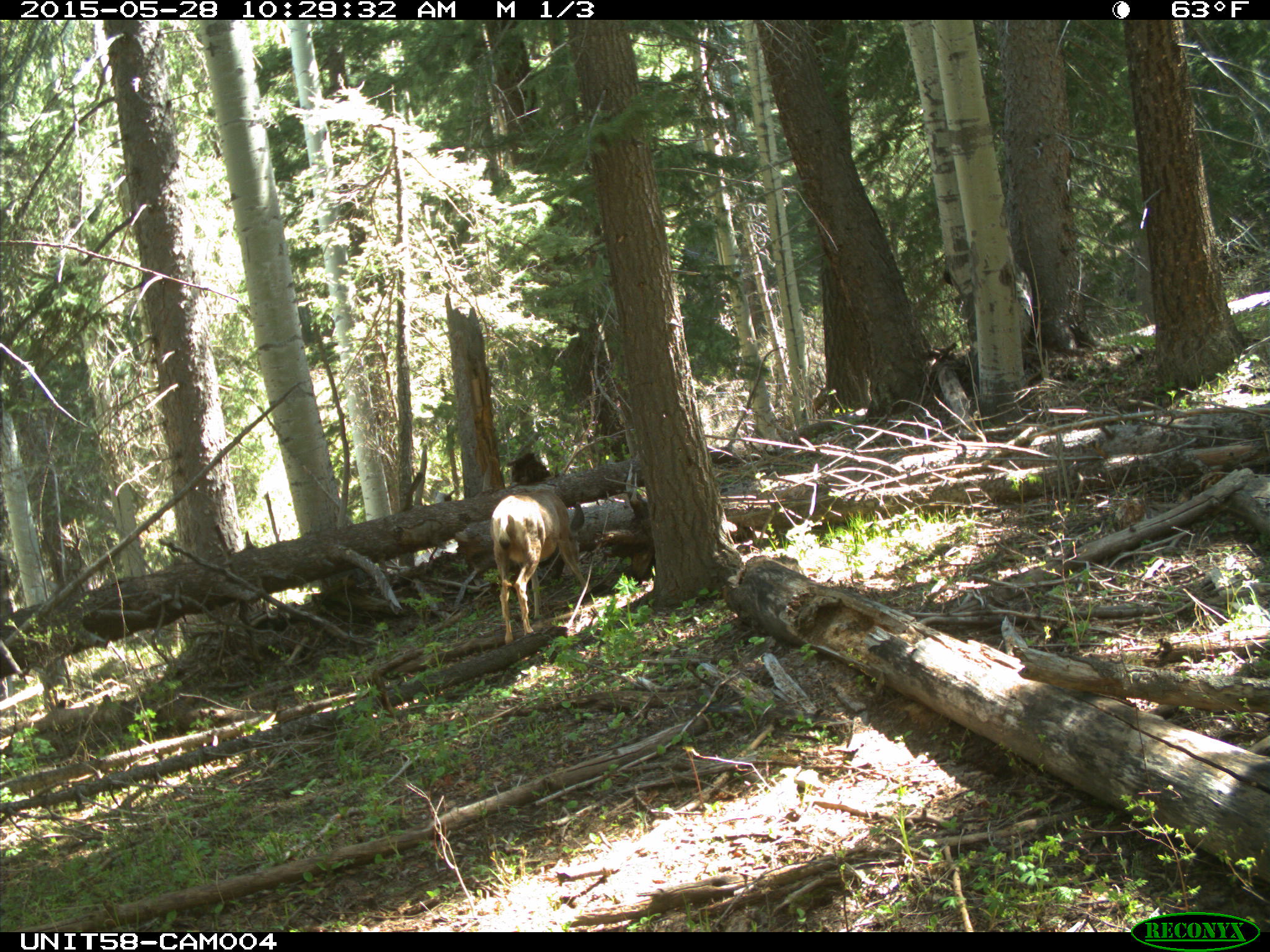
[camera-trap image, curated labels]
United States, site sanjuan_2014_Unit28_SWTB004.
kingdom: Animalia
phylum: Chordata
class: Mammalia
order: Artiodactyla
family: Cervidae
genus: Odocoileus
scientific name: Odocoileus hemionus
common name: mule deer